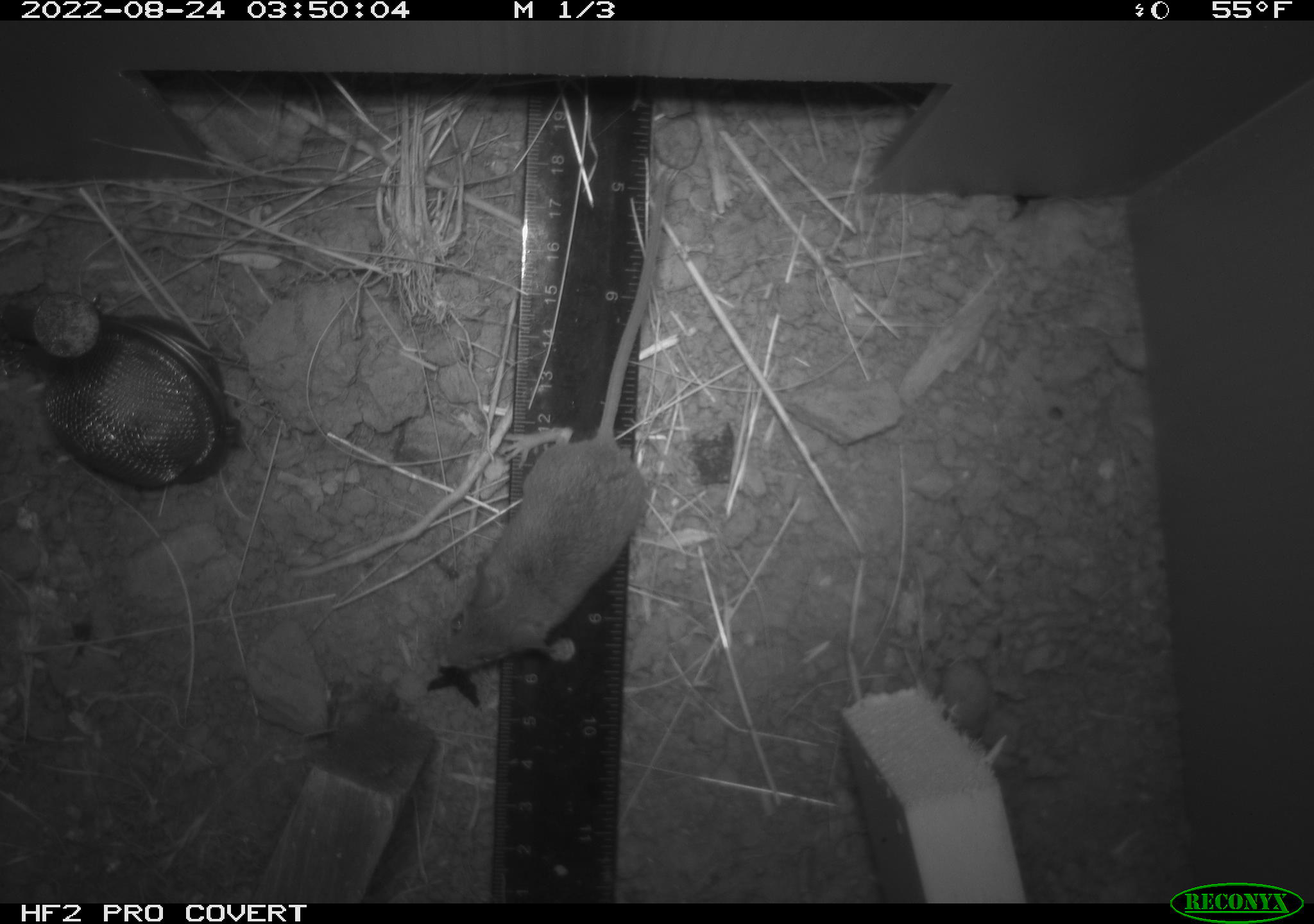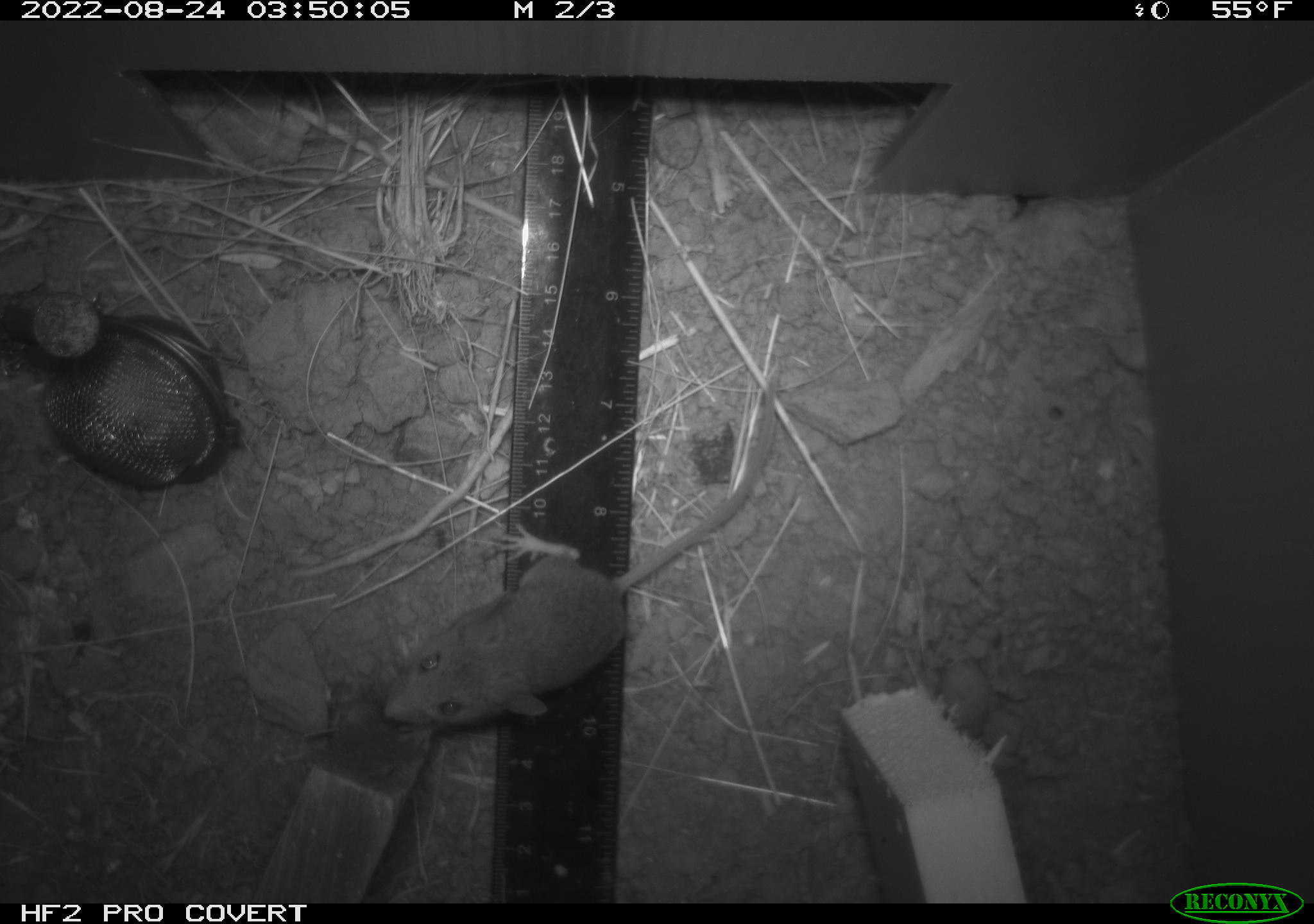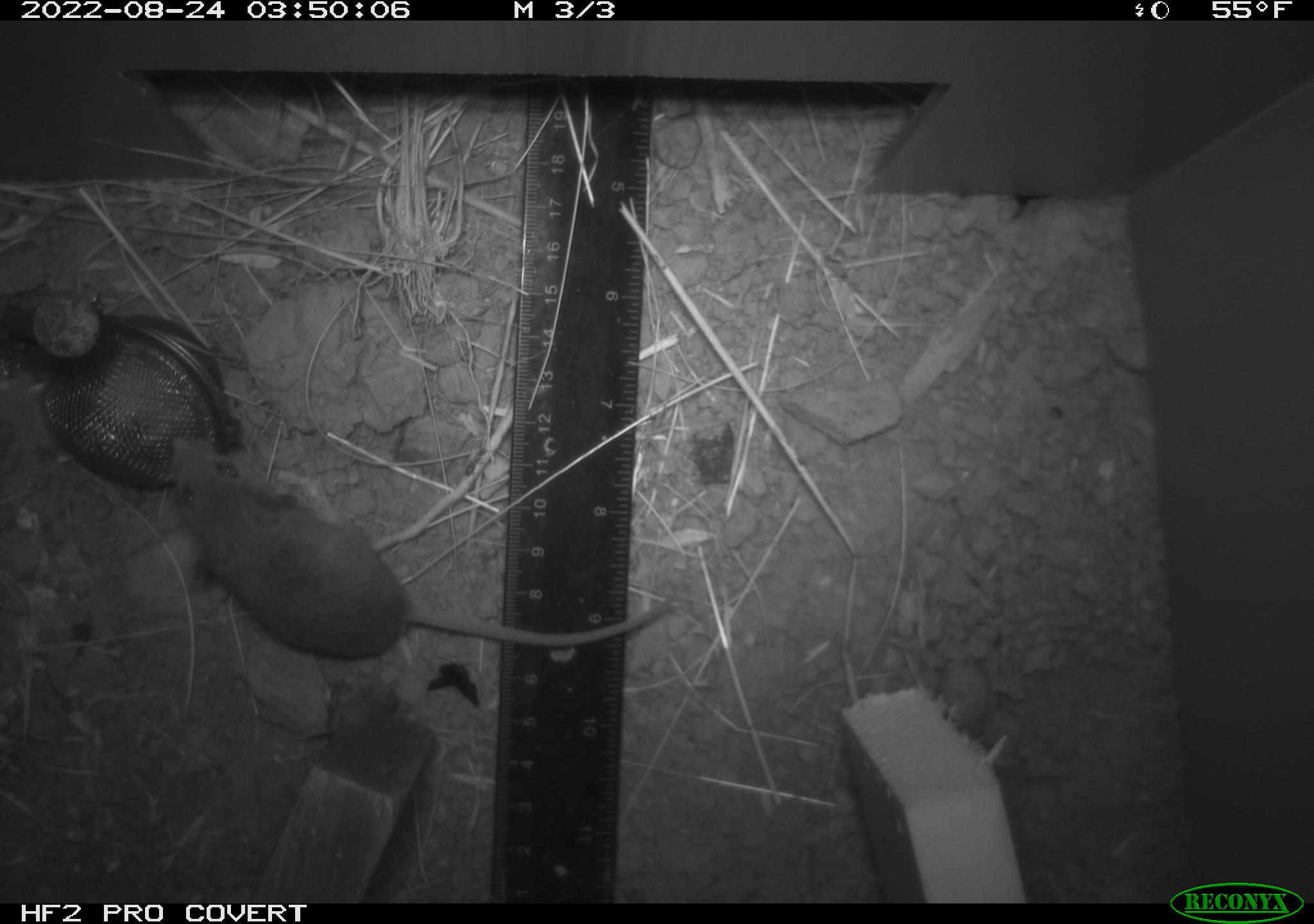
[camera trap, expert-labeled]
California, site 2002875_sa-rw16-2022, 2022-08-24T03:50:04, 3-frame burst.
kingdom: Animalia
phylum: Chordata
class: Mammalia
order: Rodentia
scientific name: Rodentia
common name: mouse species